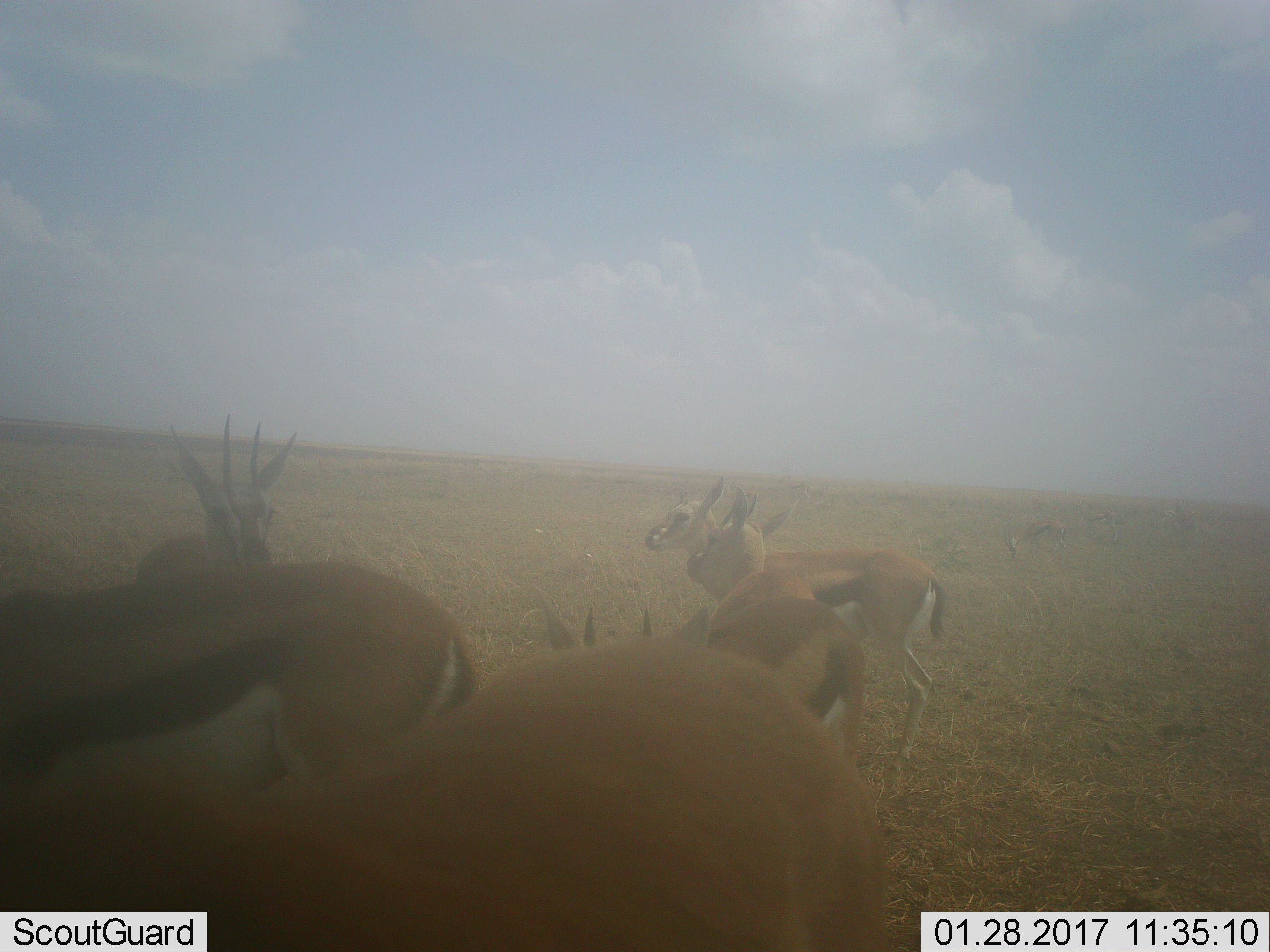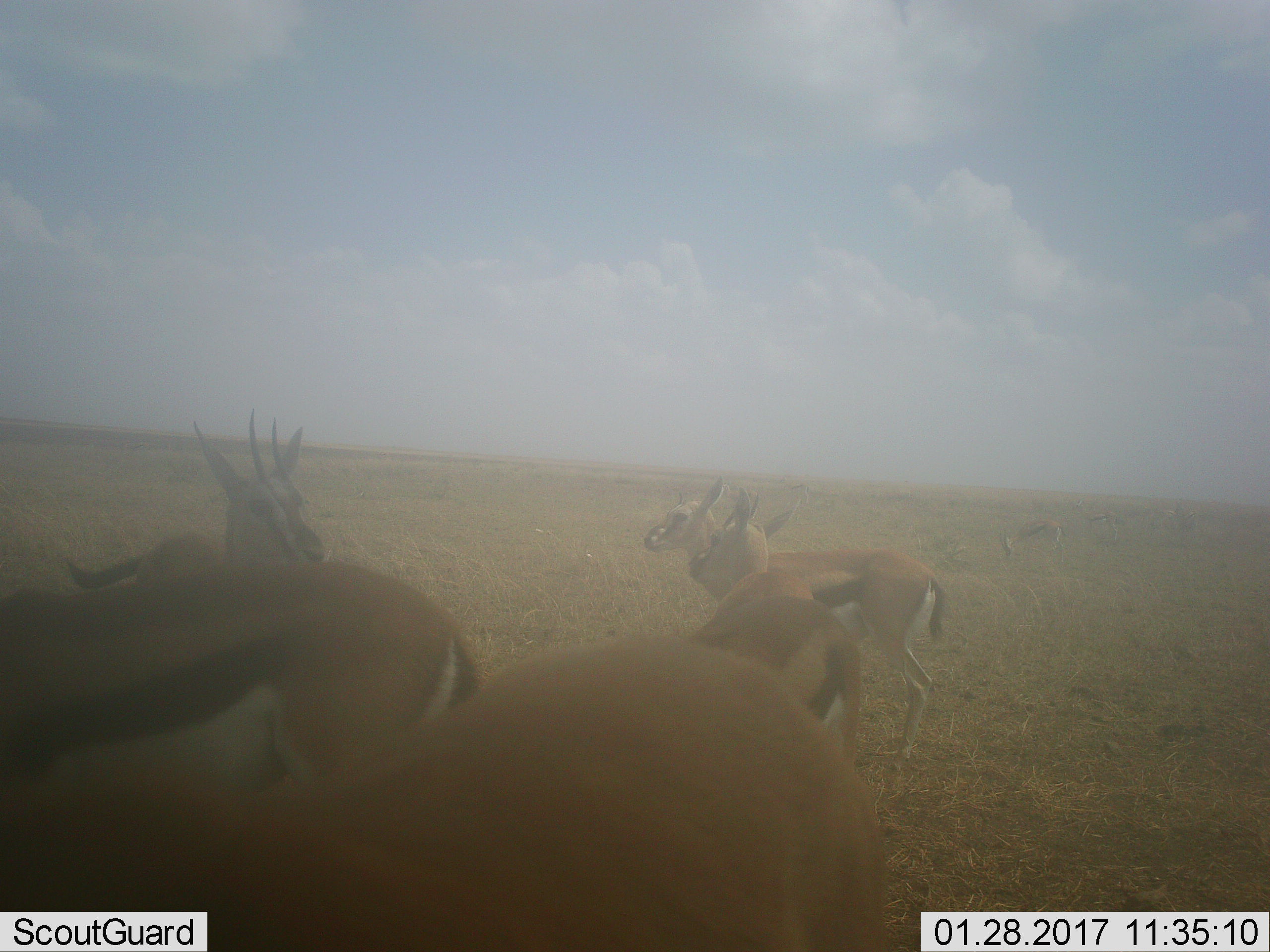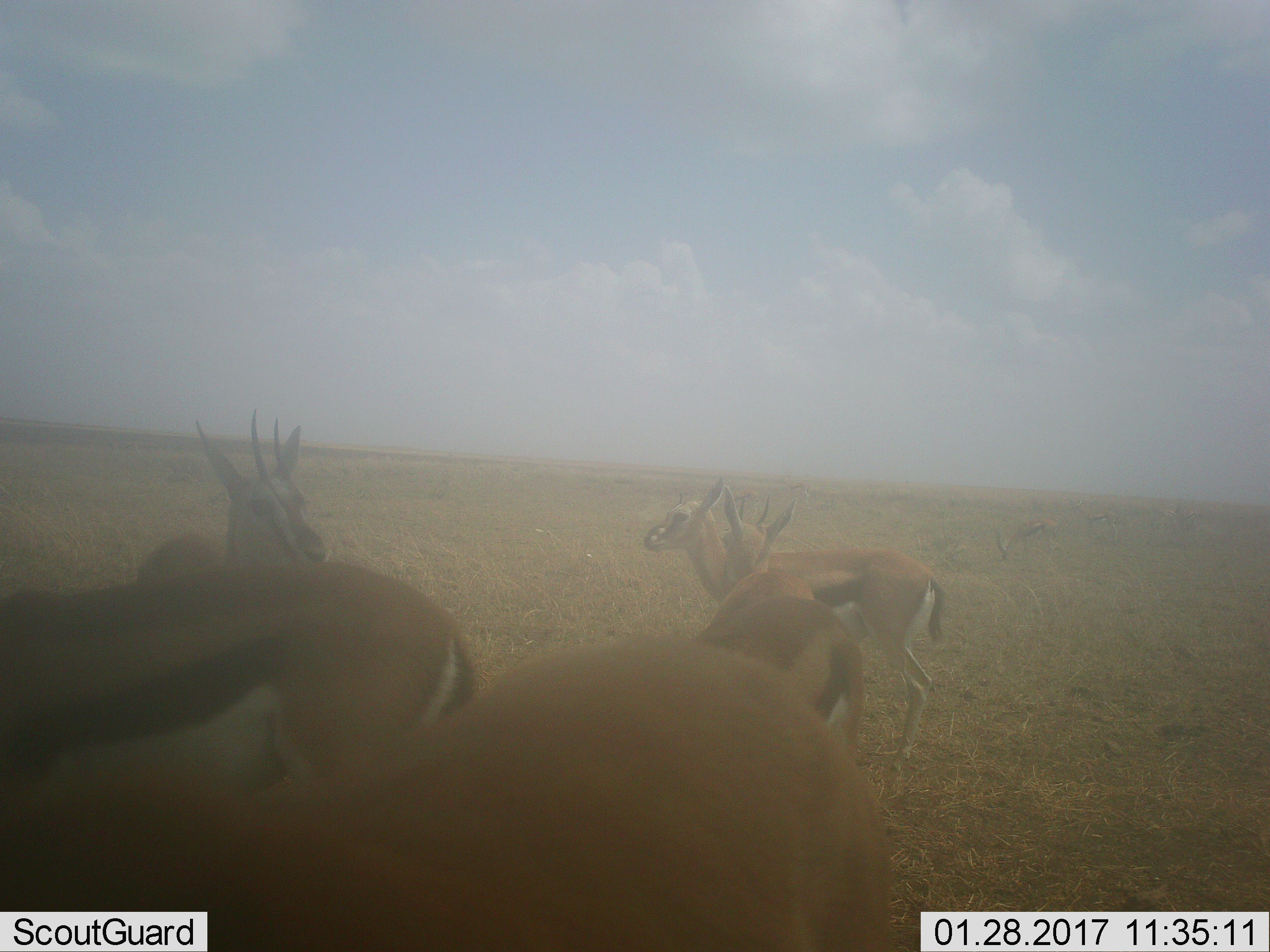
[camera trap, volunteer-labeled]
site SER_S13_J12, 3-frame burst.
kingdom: Animalia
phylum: Chordata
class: Mammalia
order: Artiodactyla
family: Bovidae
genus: Eudorcas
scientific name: Eudorcas thomsonii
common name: thomson's gazelle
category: gazellethomsons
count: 6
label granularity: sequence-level